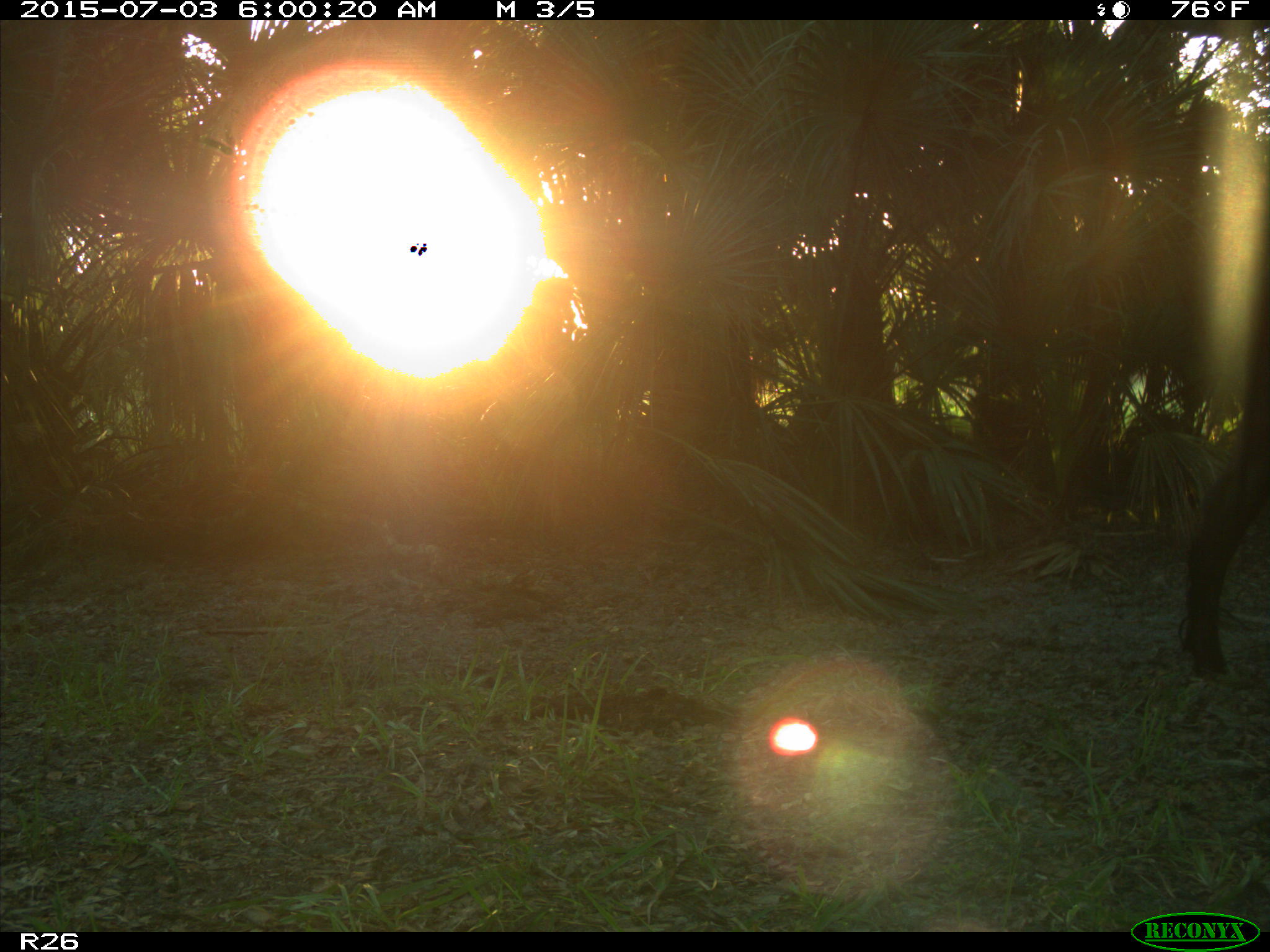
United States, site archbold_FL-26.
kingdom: Animalia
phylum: Chordata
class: Mammalia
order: Artiodactyla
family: Bovidae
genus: Bos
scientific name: Bos taurus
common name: domestic cow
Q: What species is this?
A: Bos taurus (domestic cow).